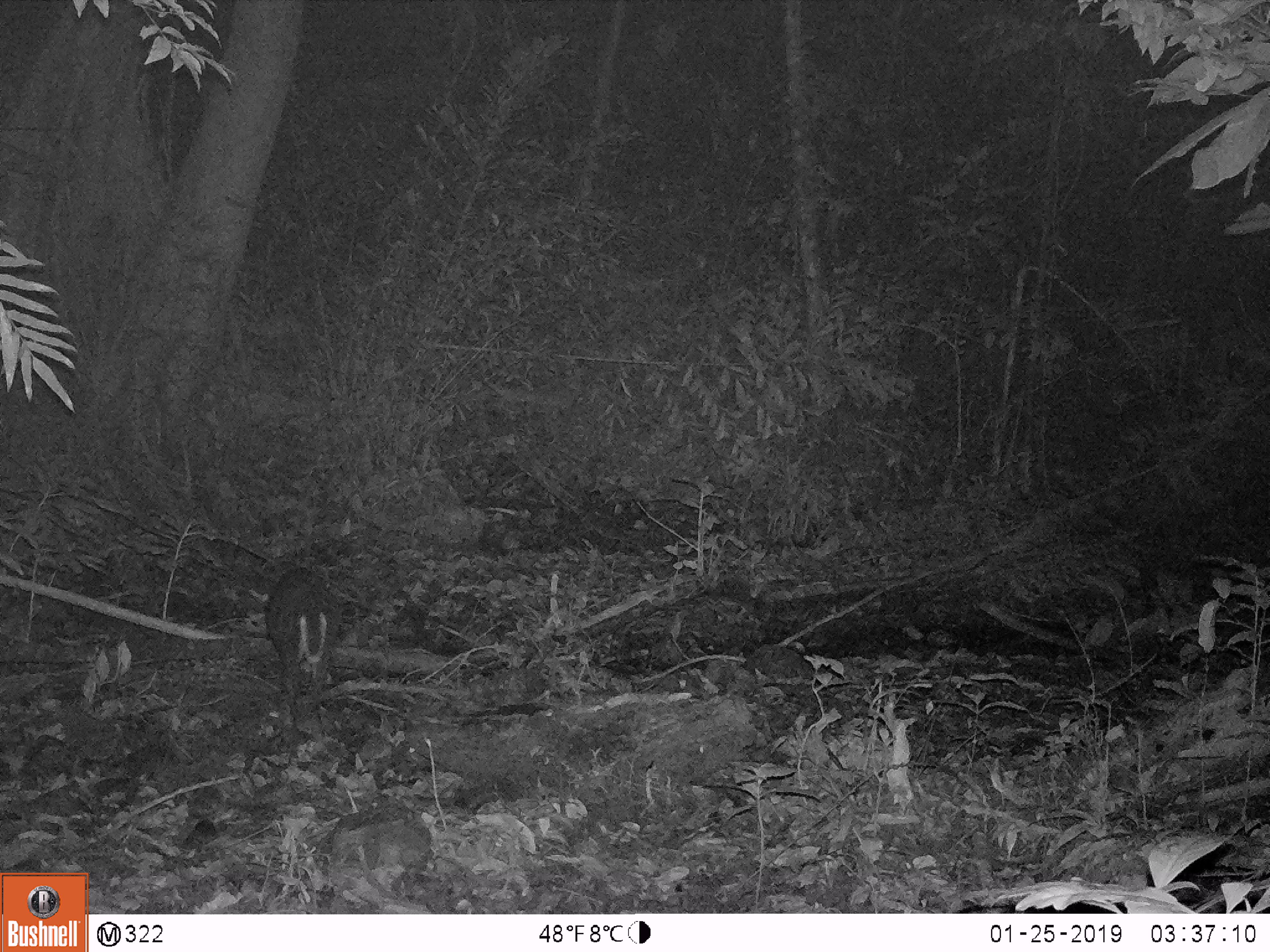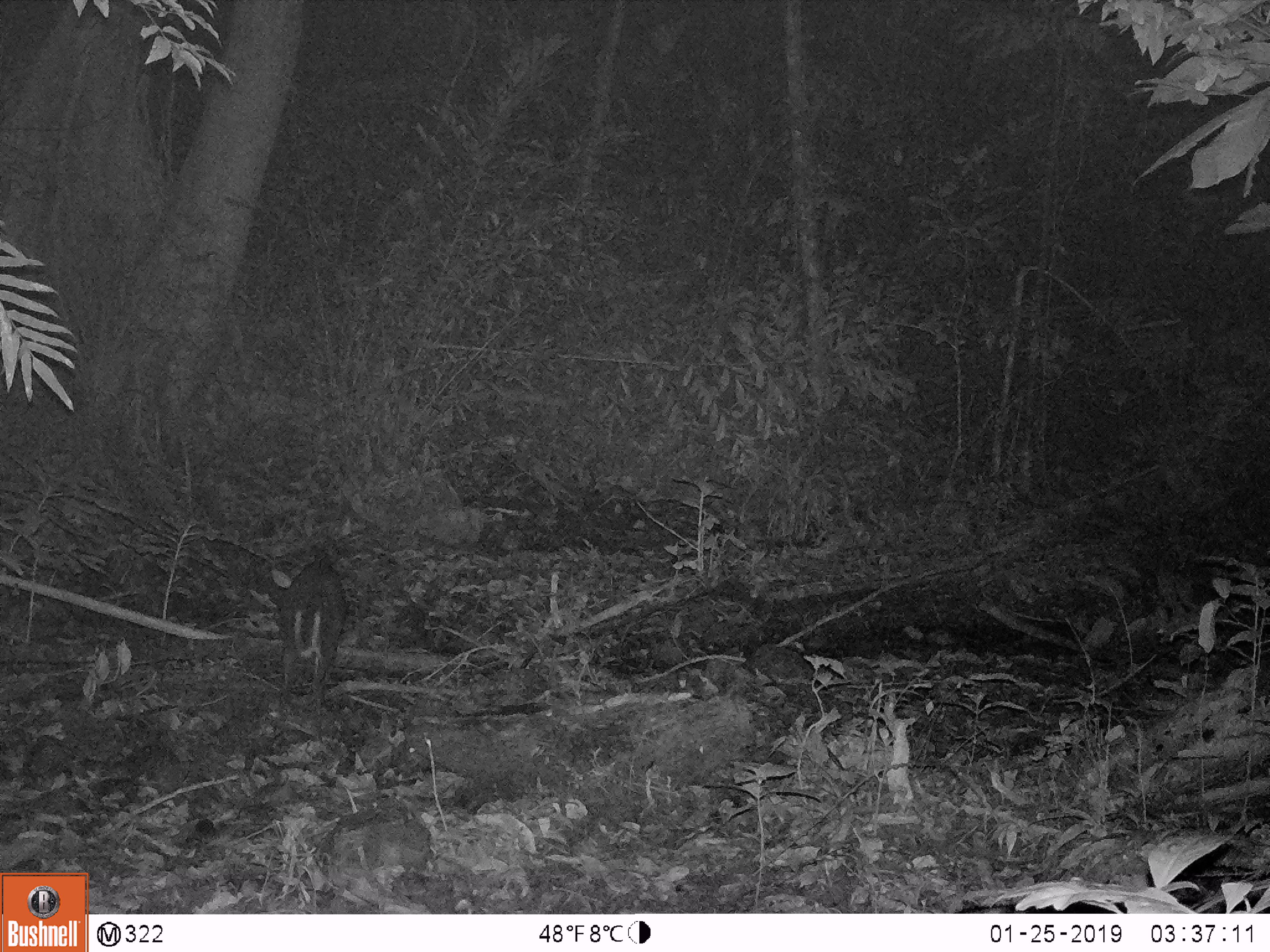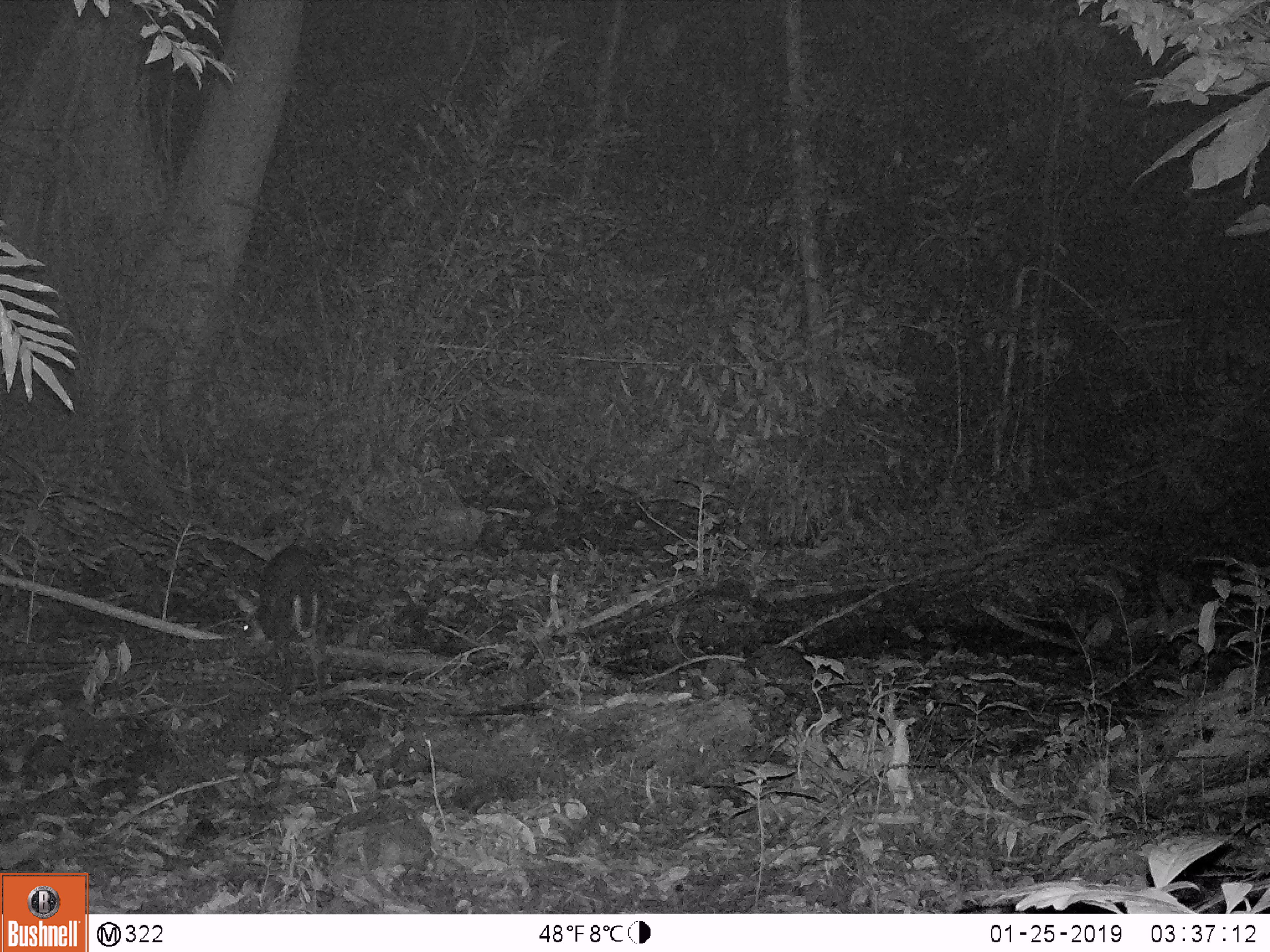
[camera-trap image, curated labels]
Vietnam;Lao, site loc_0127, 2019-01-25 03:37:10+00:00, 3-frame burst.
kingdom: Animalia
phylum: Chordata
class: Mammalia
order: Artiodactyla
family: Cervidae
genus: Muntiacus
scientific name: Muntiacus rooseveltorum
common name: roosevelt's muntjac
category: roosevelts muntjac group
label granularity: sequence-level